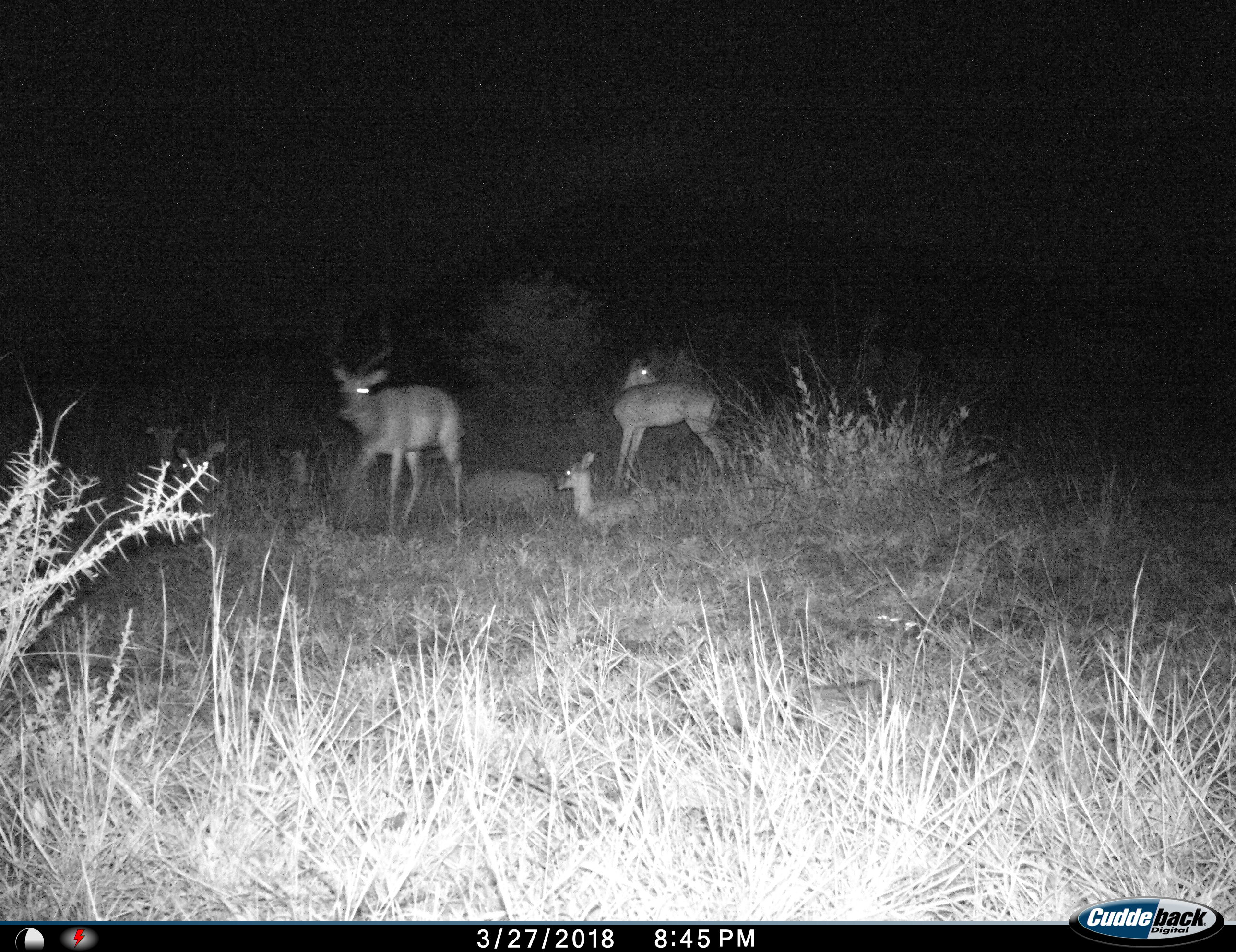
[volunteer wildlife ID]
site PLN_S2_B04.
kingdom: Animalia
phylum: Chordata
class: Mammalia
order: Artiodactyla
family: Bovidae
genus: Aepyceros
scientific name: Aepyceros melampus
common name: impala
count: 4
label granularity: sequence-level